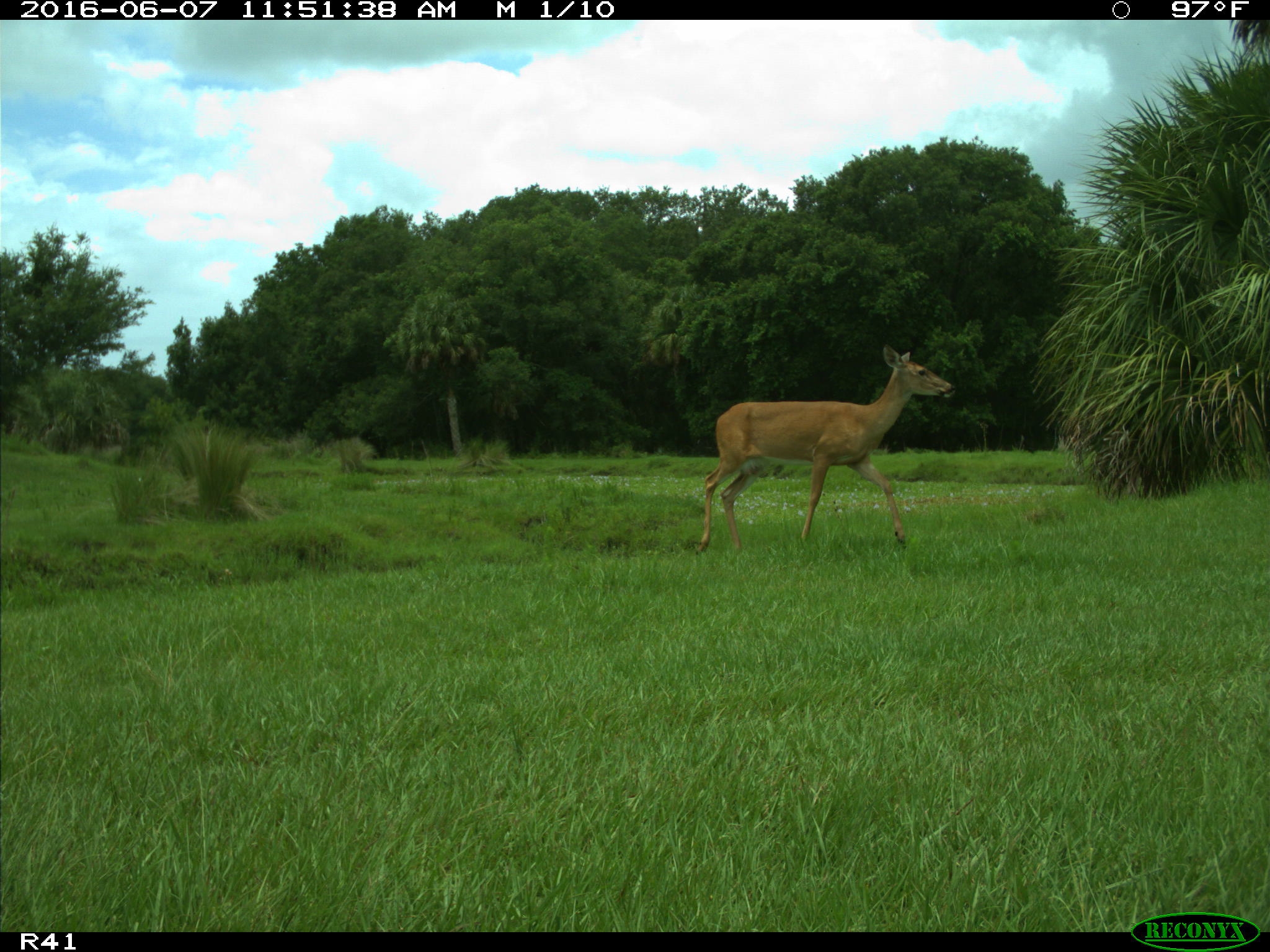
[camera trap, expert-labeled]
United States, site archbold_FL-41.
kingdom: Animalia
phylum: Chordata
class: Mammalia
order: Artiodactyla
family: Cervidae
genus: Odocoileus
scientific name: Odocoileus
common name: deer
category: unidentified deer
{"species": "unidentified deer (deer) (Odocoileus)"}